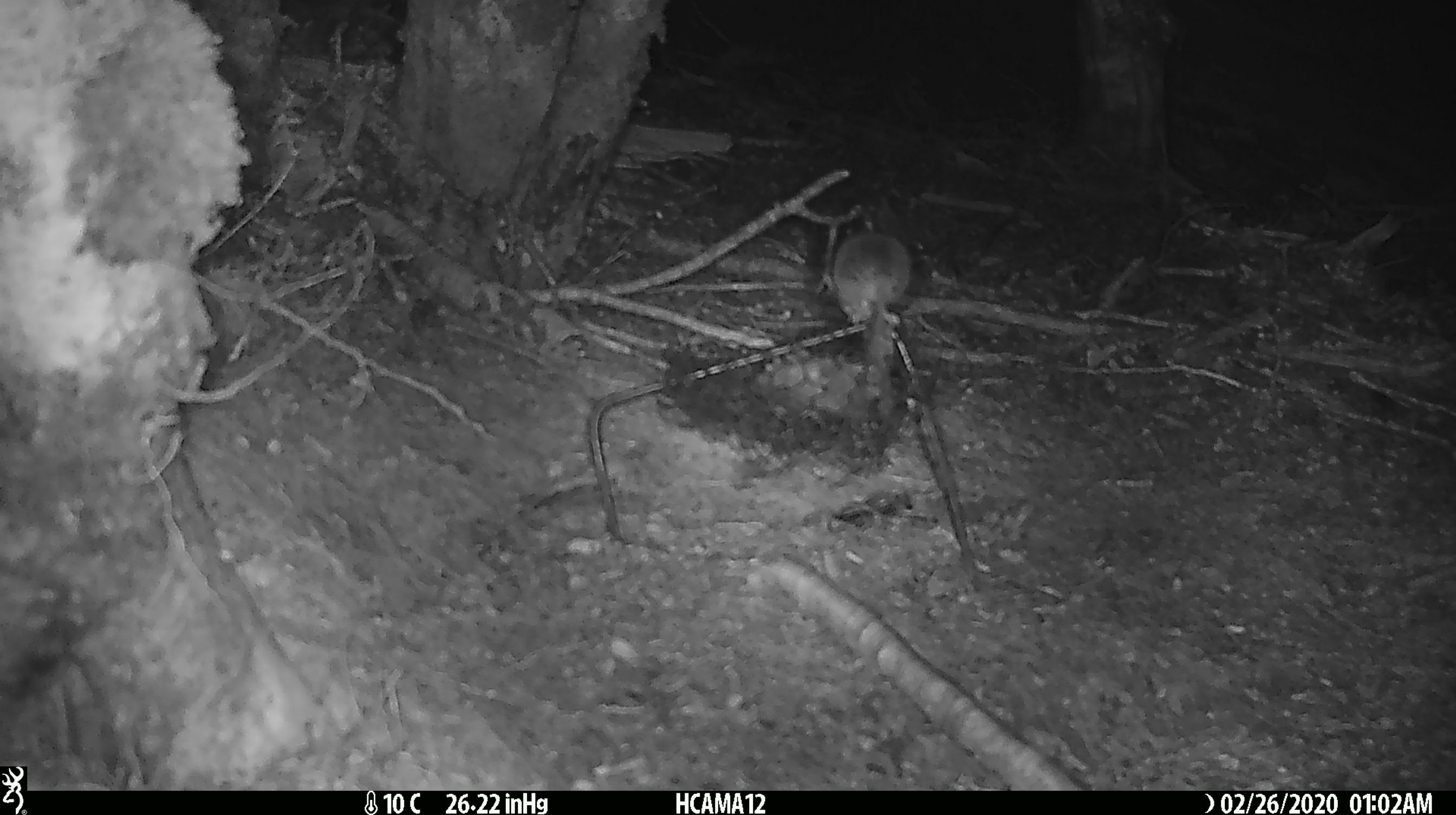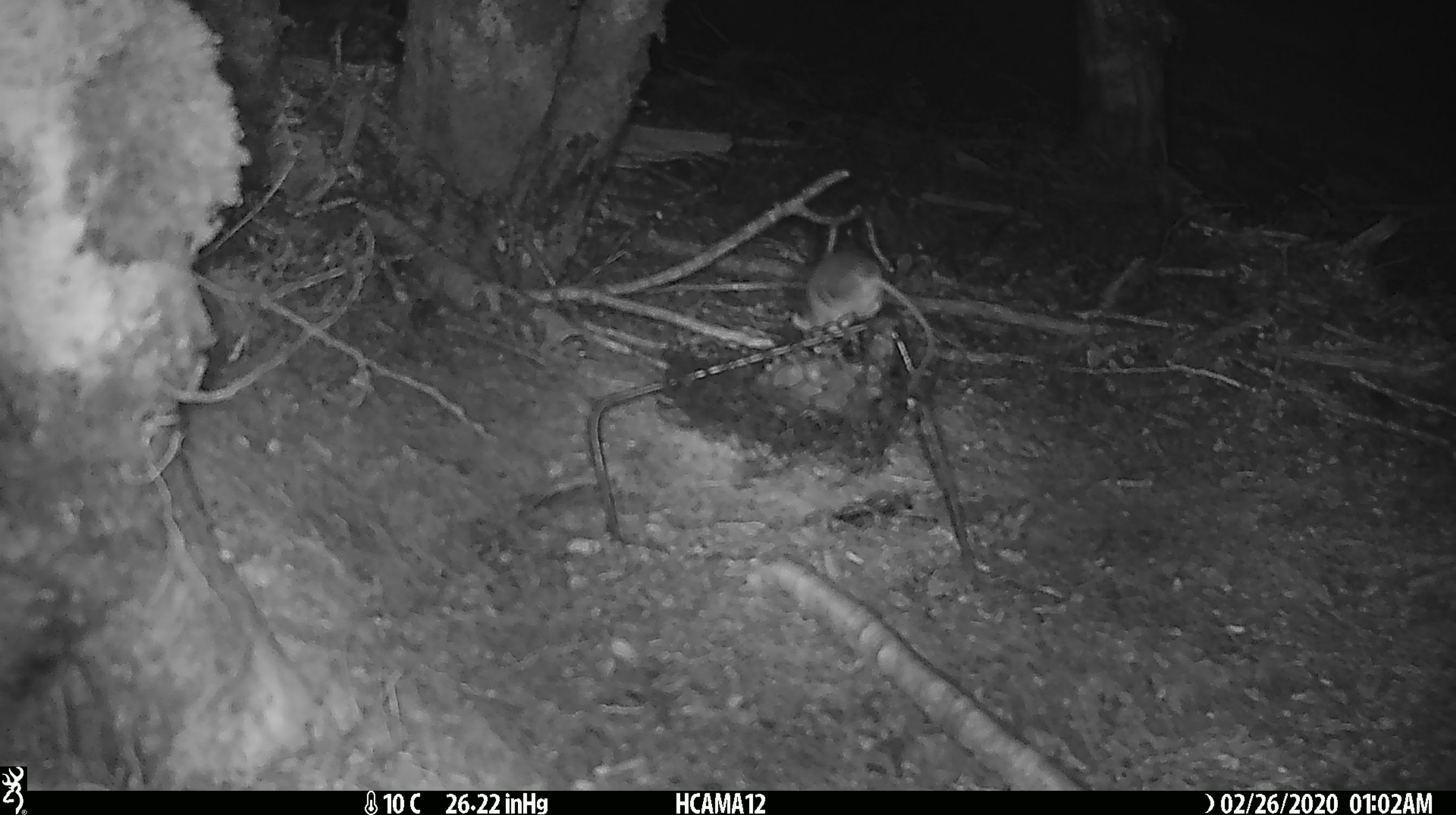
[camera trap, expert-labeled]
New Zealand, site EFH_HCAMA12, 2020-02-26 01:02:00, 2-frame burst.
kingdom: Animalia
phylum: Chordata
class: Mammalia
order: Rodentia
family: Muridae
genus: Mus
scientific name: Mus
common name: mouse